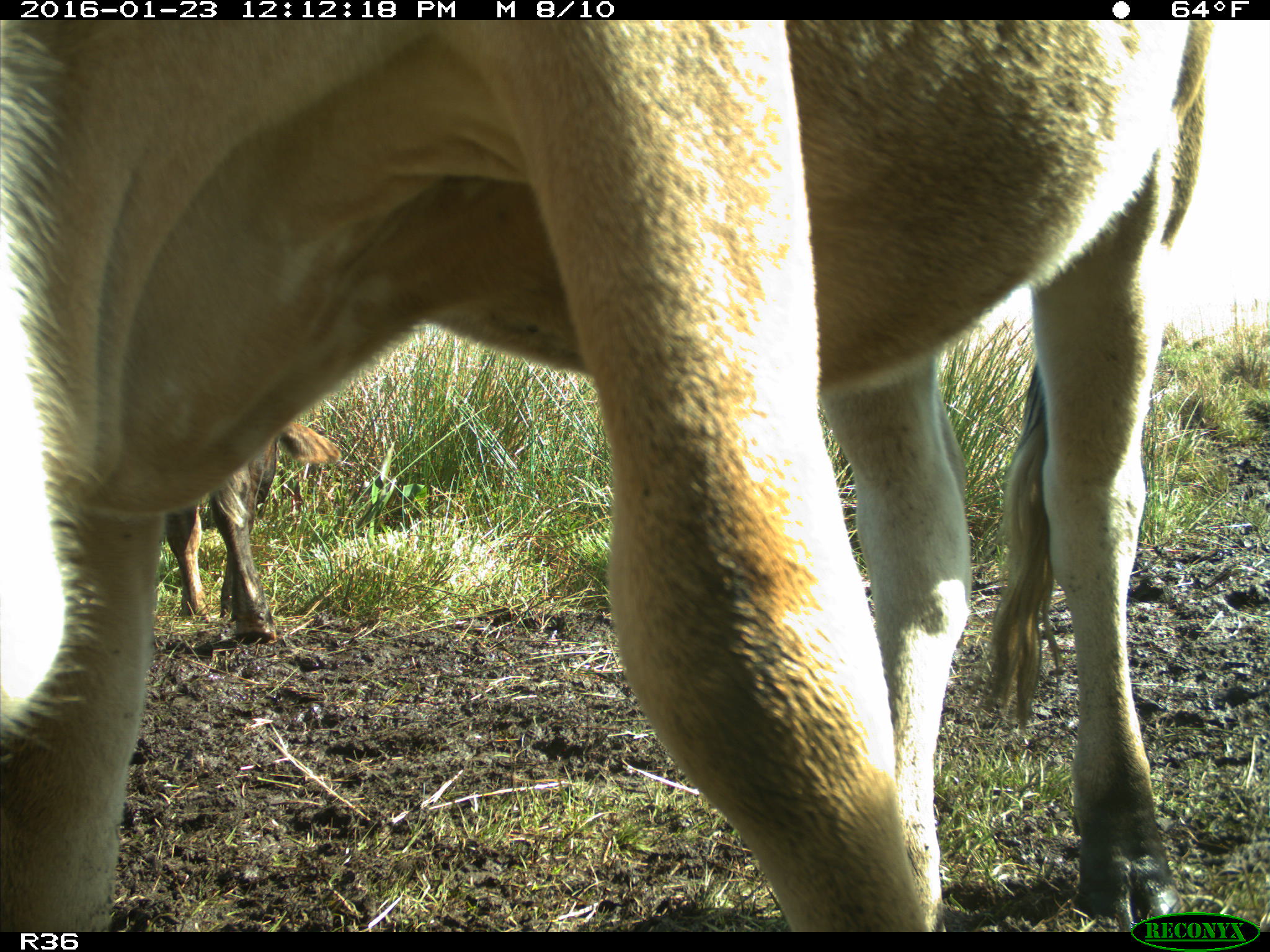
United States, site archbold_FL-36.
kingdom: Animalia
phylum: Chordata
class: Mammalia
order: Artiodactyla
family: Bovidae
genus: Bos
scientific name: Bos taurus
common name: domestic cow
Bos taurus (domestic cow).